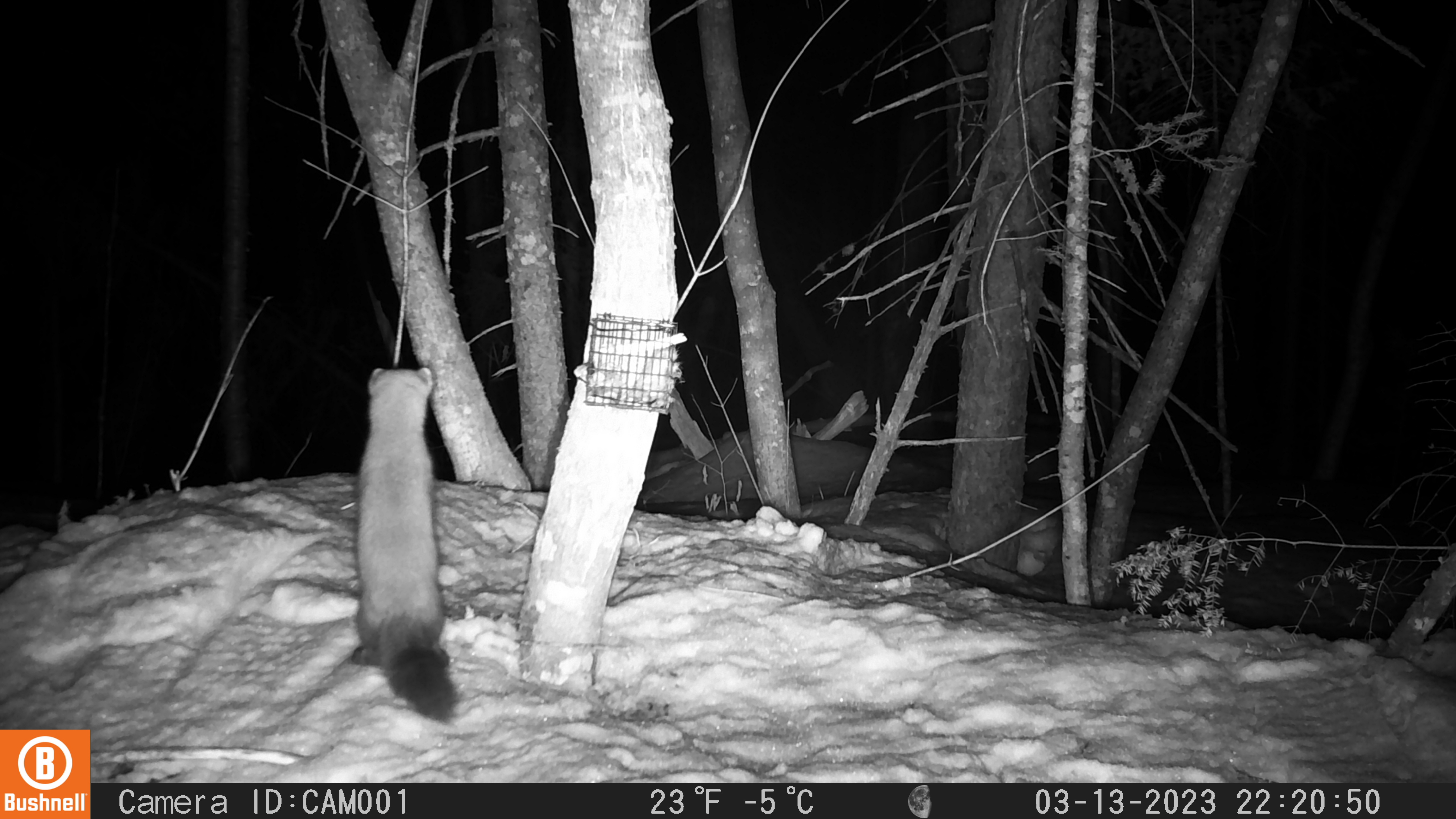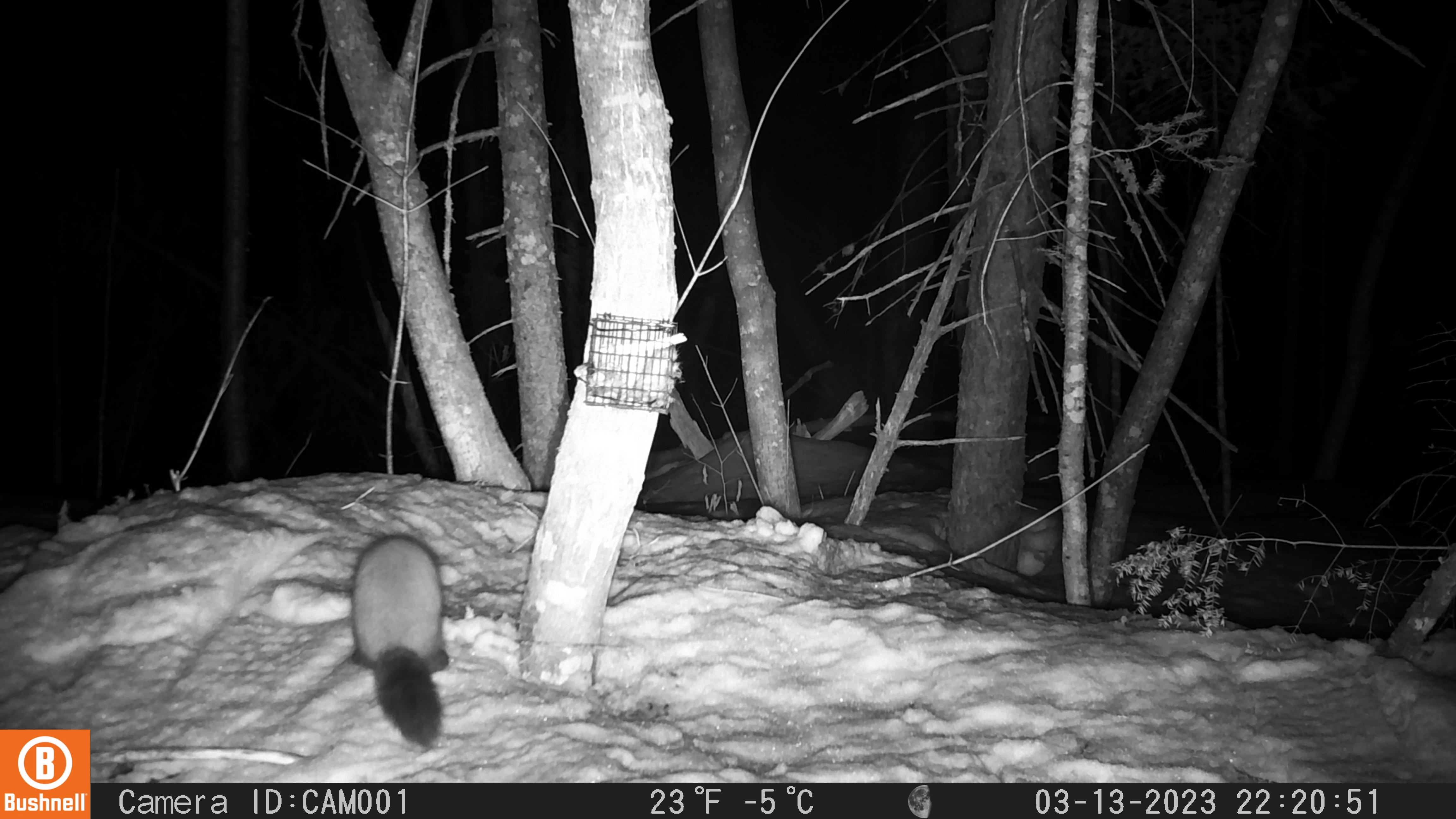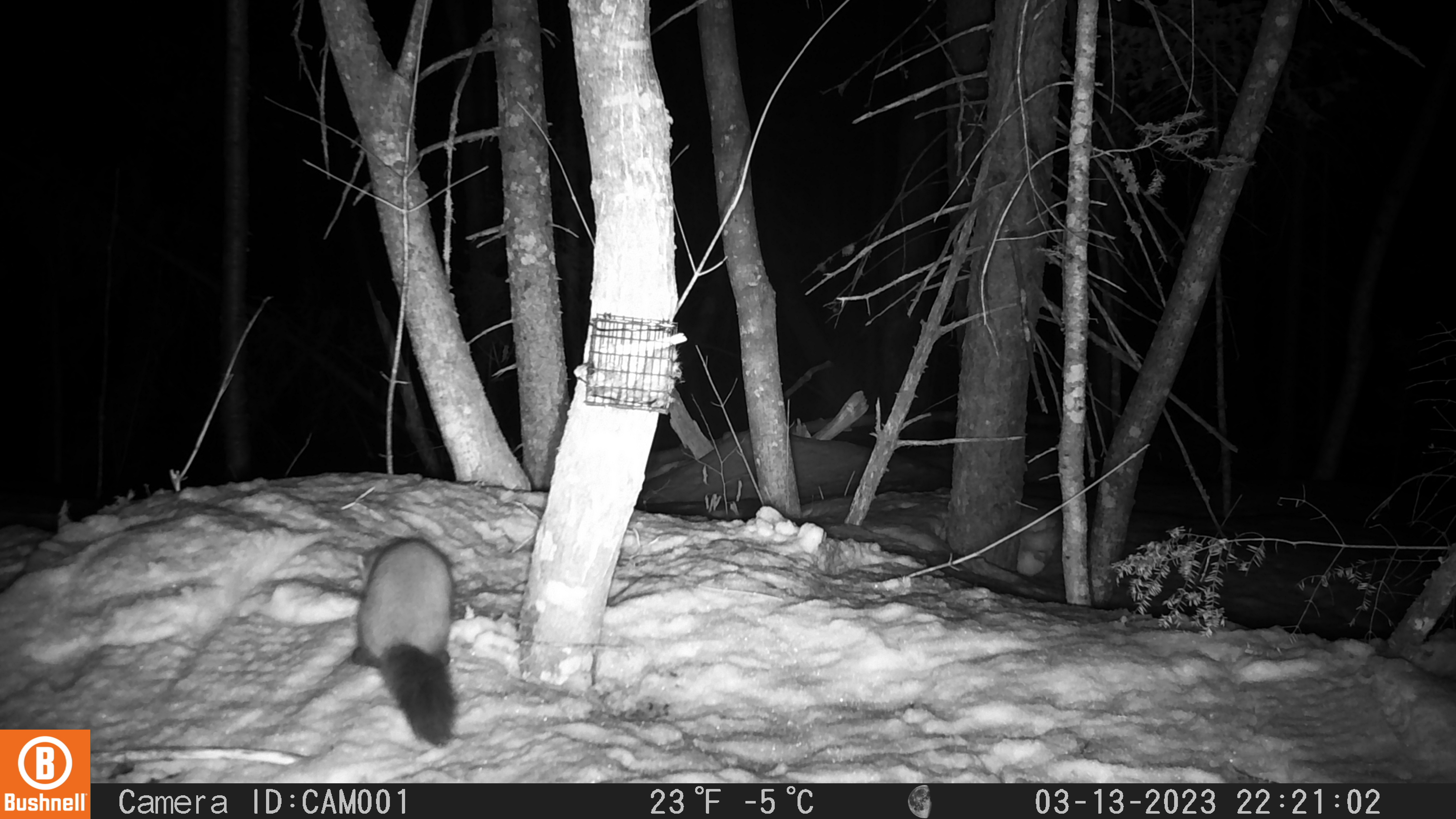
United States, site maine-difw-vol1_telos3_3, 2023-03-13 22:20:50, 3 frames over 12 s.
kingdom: Animalia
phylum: Chordata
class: Mammalia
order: Carnivora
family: Mustelidae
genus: Martes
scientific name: Martes americana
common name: american marten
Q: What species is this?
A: American marten (Martes americana).